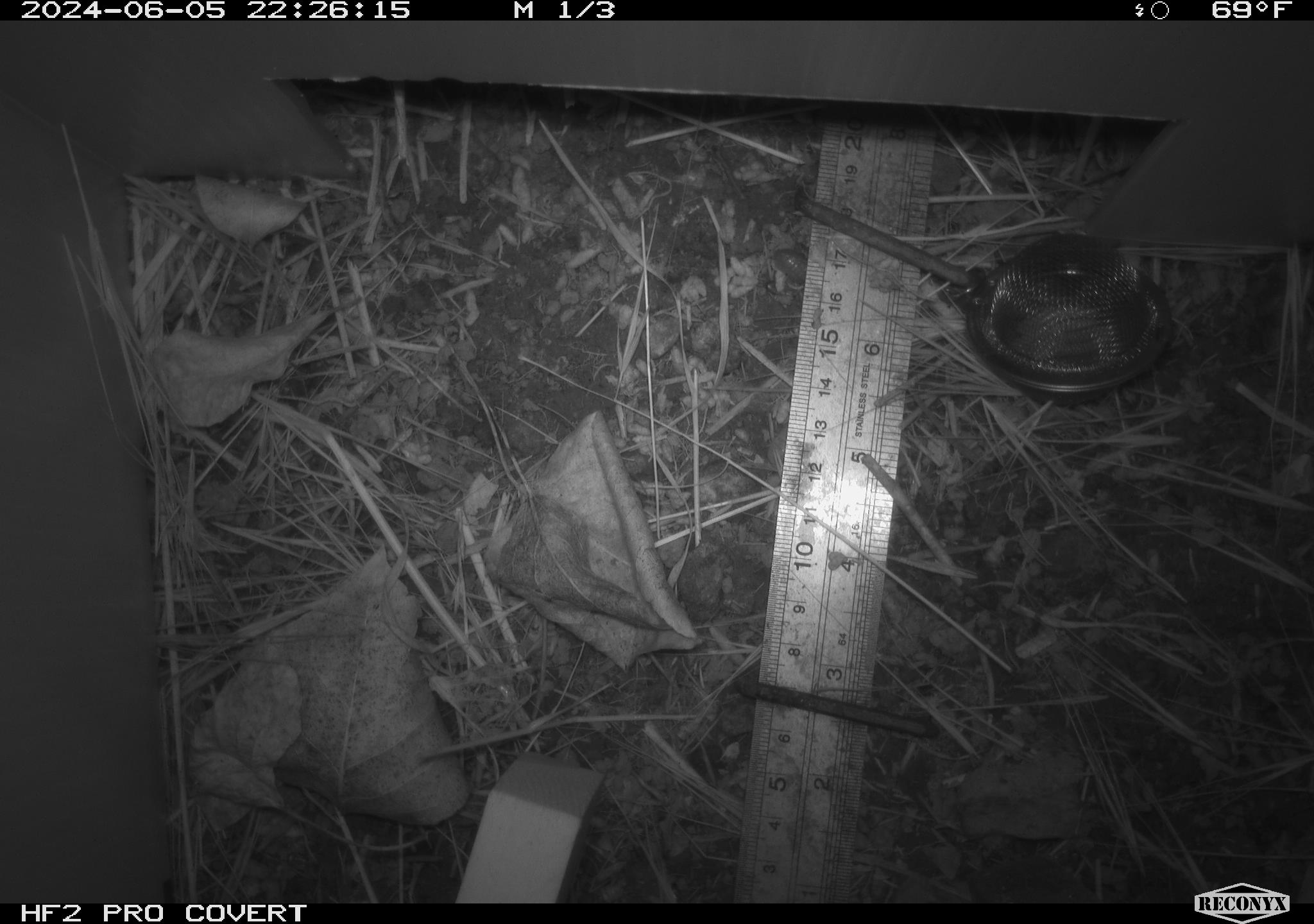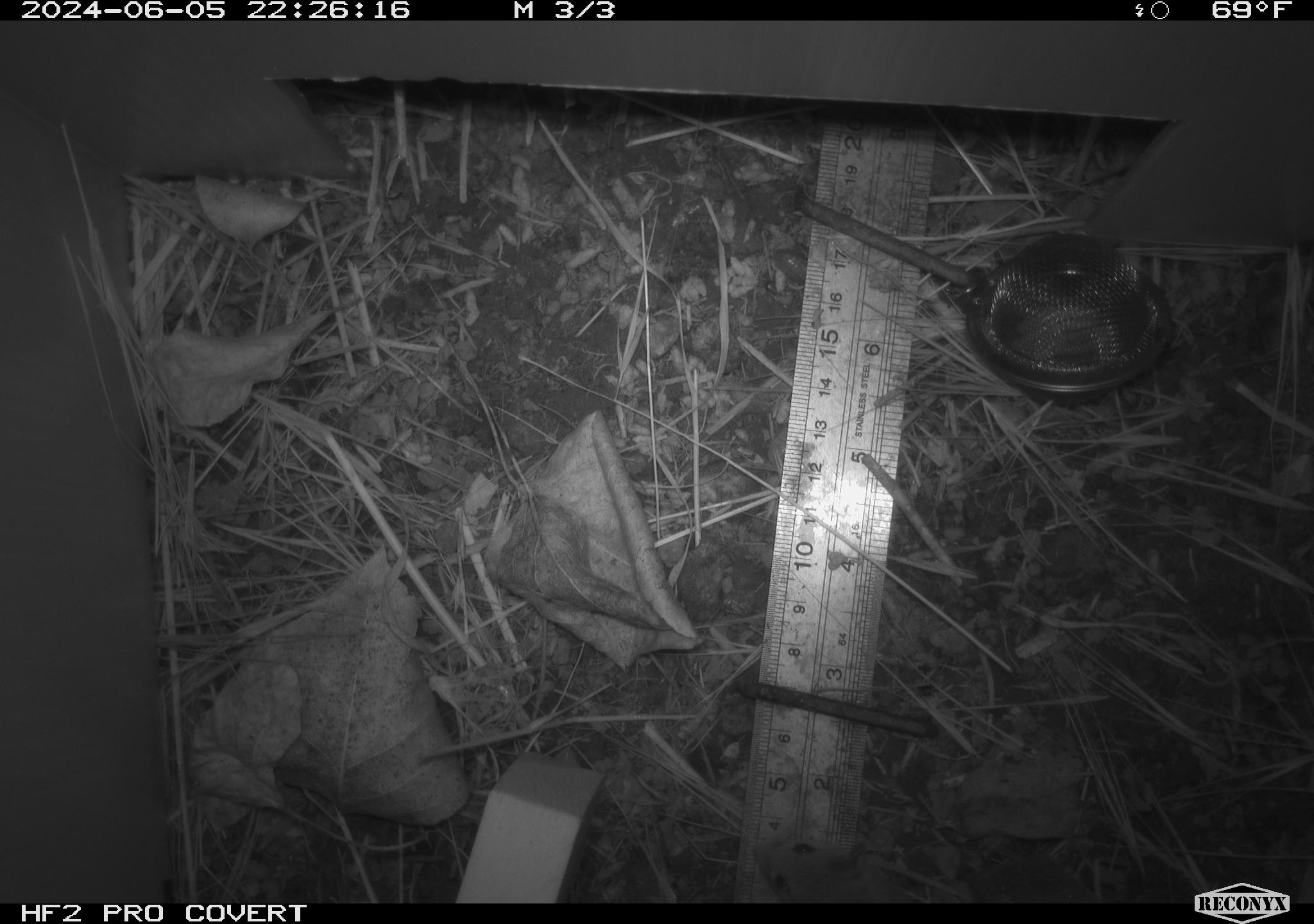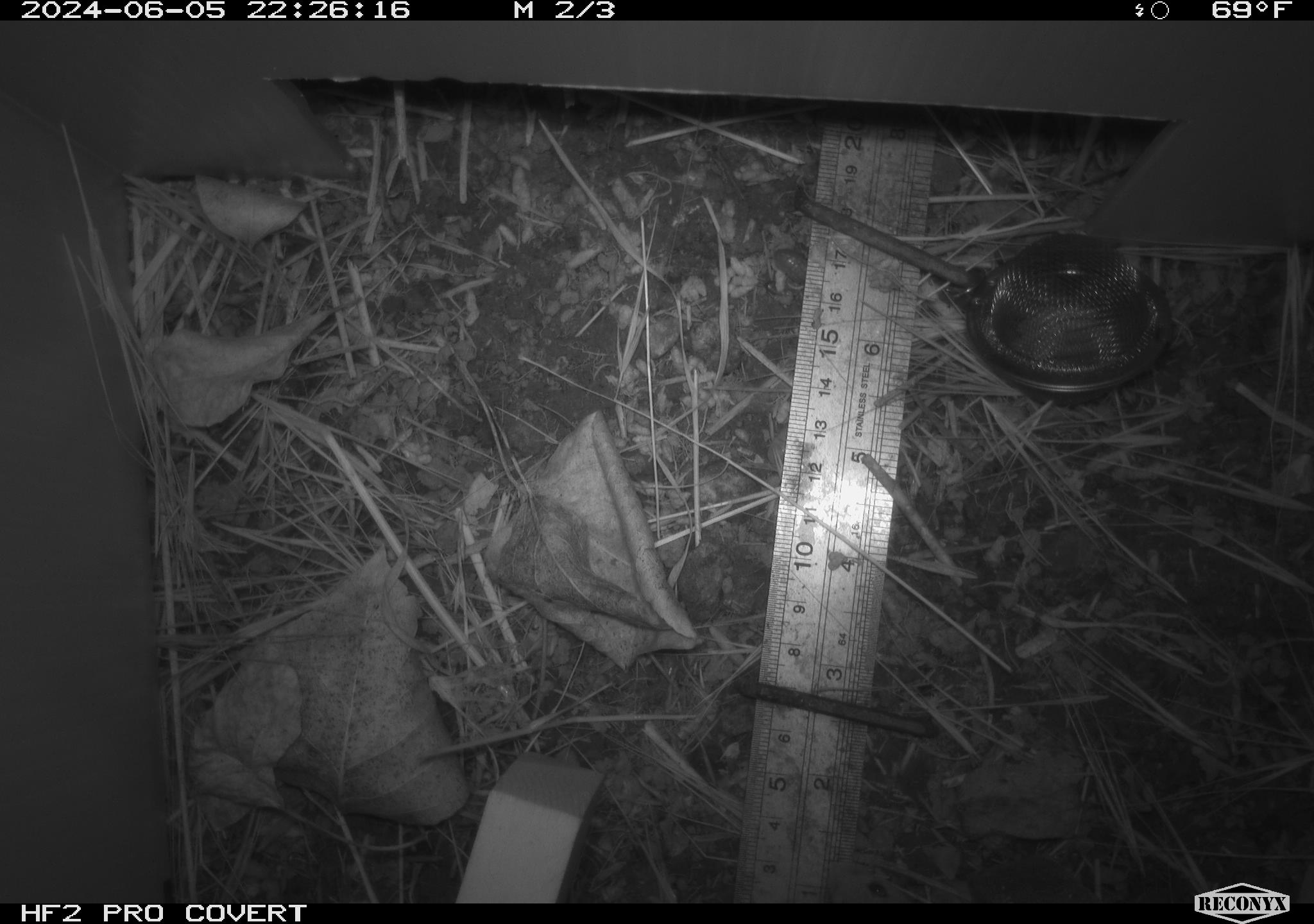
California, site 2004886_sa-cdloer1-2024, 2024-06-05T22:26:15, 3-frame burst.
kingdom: Animalia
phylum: Chordata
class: Mammalia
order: Rodentia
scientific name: Rodentia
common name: mouse species